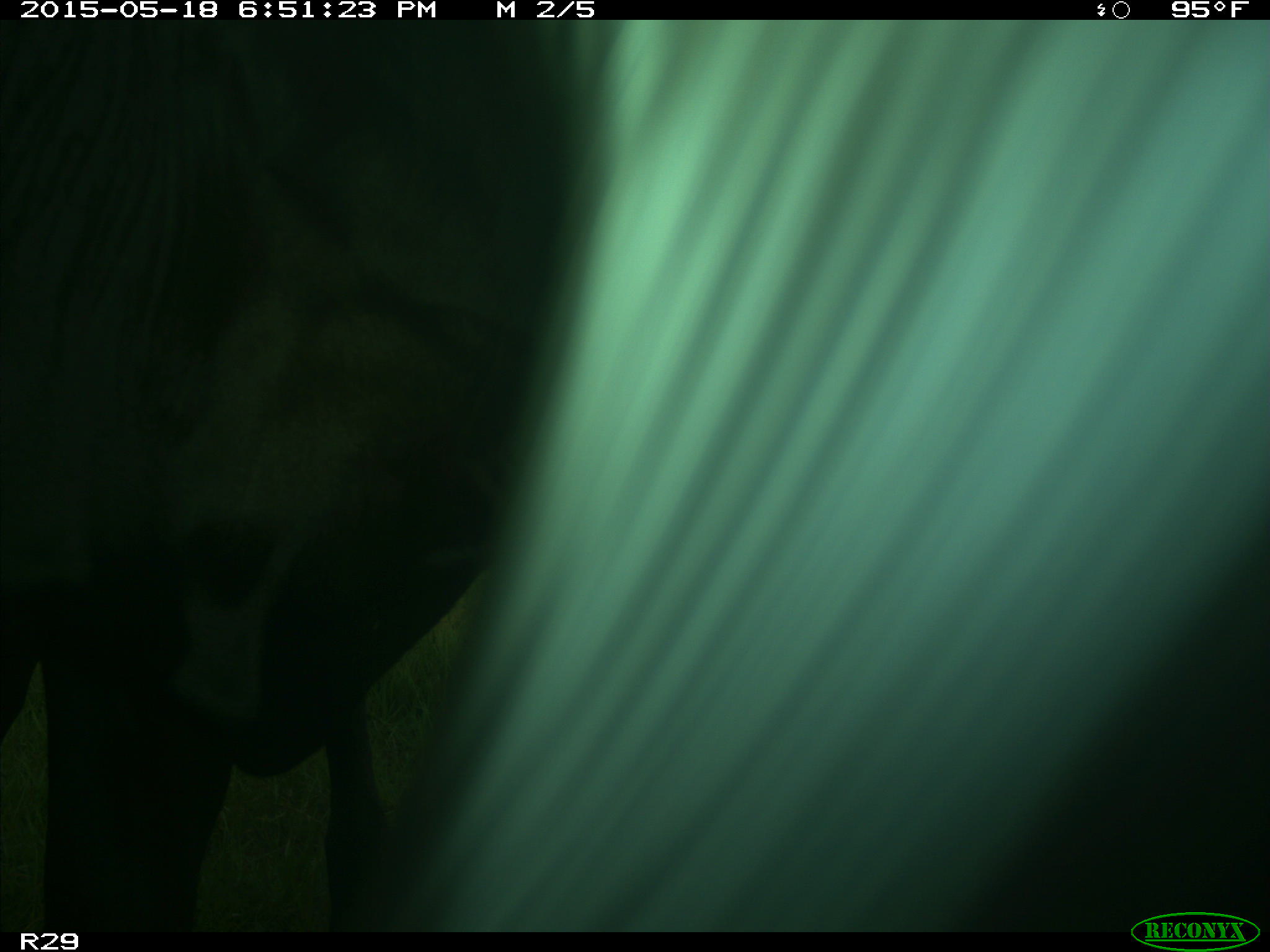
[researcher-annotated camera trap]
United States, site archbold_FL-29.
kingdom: Animalia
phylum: Chordata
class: Mammalia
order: Artiodactyla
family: Bovidae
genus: Bos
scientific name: Bos taurus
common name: domestic cow